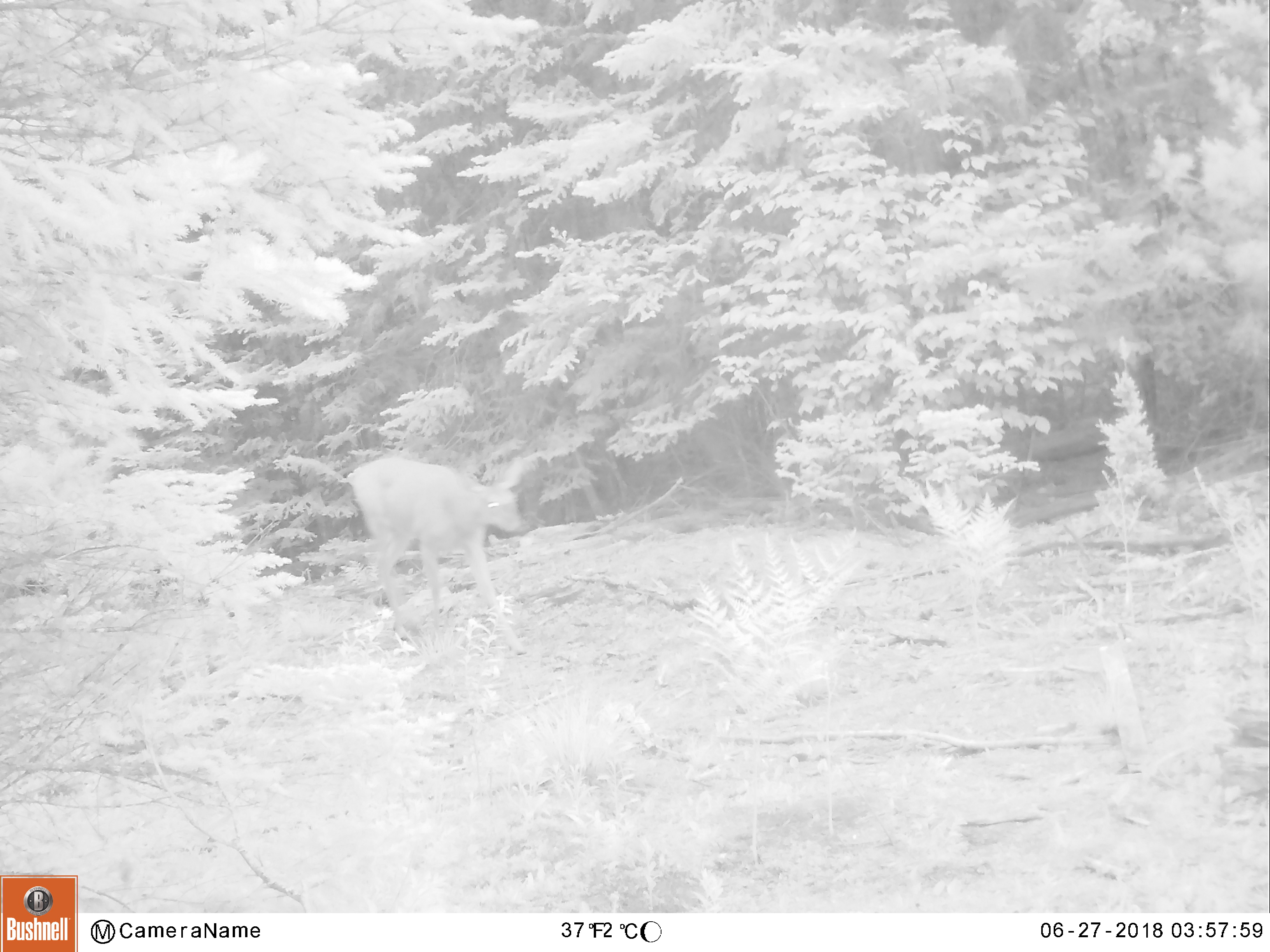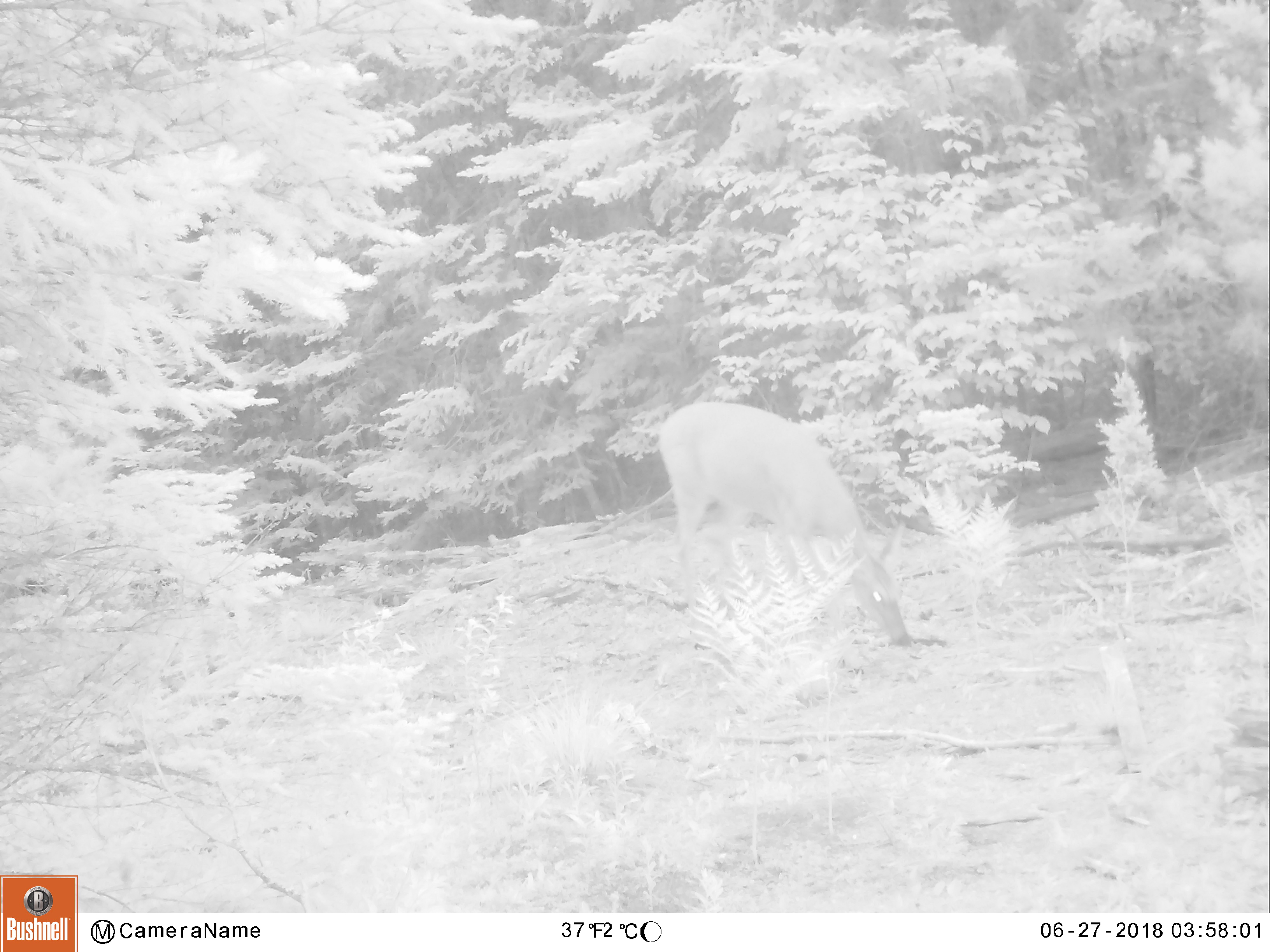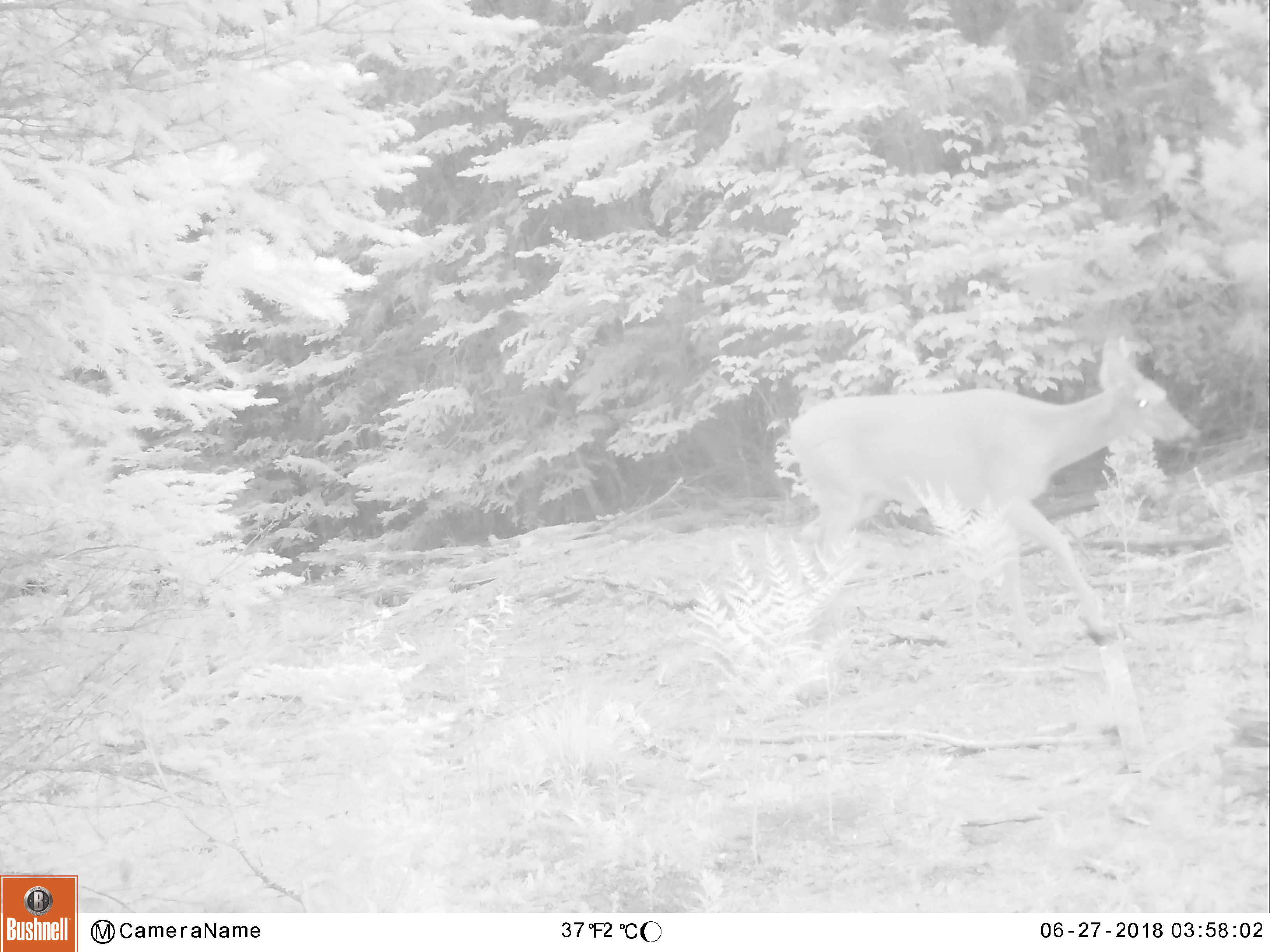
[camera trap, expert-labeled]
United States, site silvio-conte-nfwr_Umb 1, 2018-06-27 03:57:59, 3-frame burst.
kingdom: Animalia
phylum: Chordata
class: Mammalia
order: Artiodactyla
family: Cervidae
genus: Odocoileus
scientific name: Odocoileus virginianus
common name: white-tailed deer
White-tailed deer (Odocoileus virginianus).